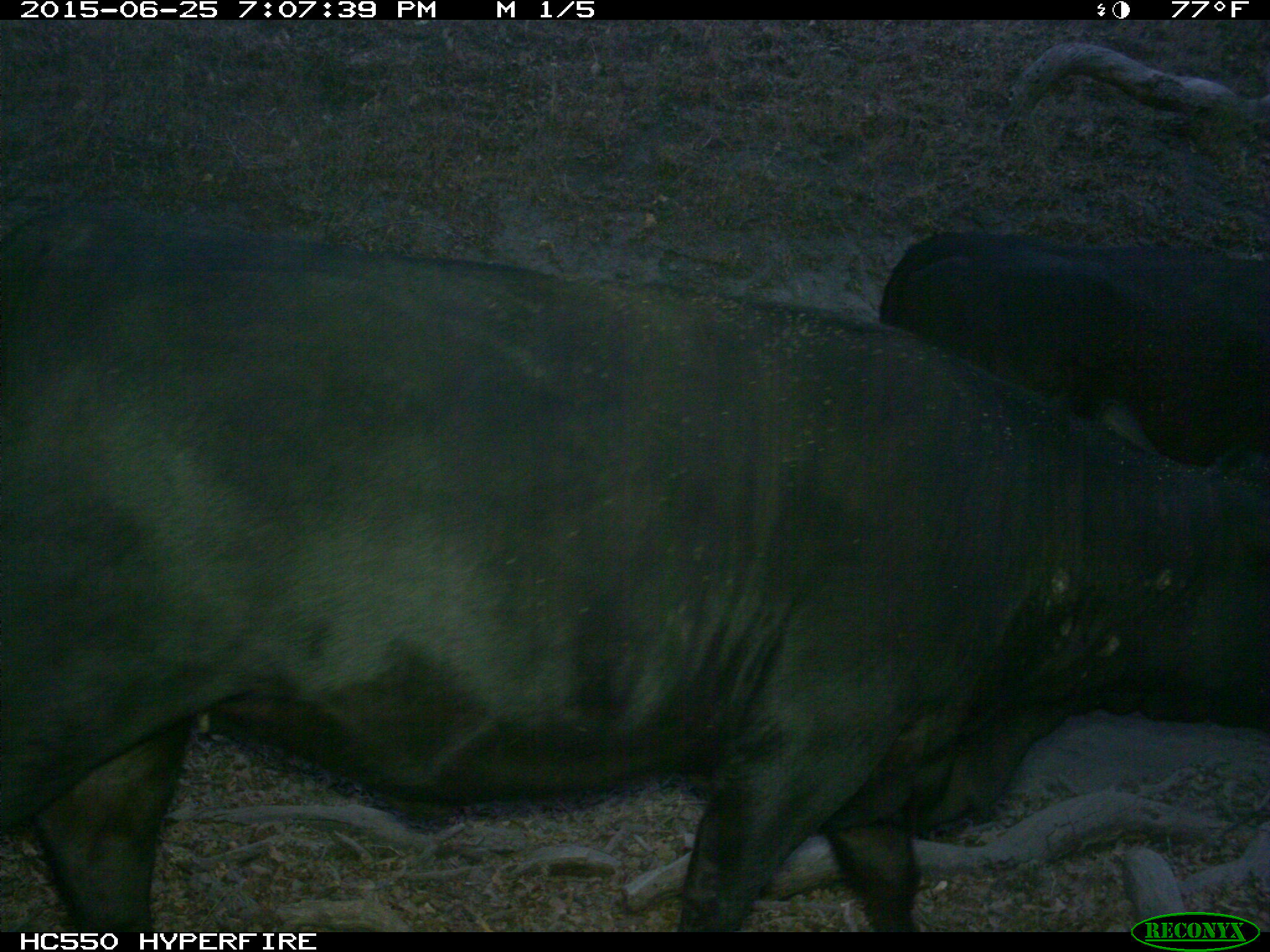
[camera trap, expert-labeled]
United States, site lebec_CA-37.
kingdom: Animalia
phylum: Chordata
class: Mammalia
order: Artiodactyla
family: Bovidae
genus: Bos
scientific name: Bos taurus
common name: domestic cow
Bos taurus (domestic cow).